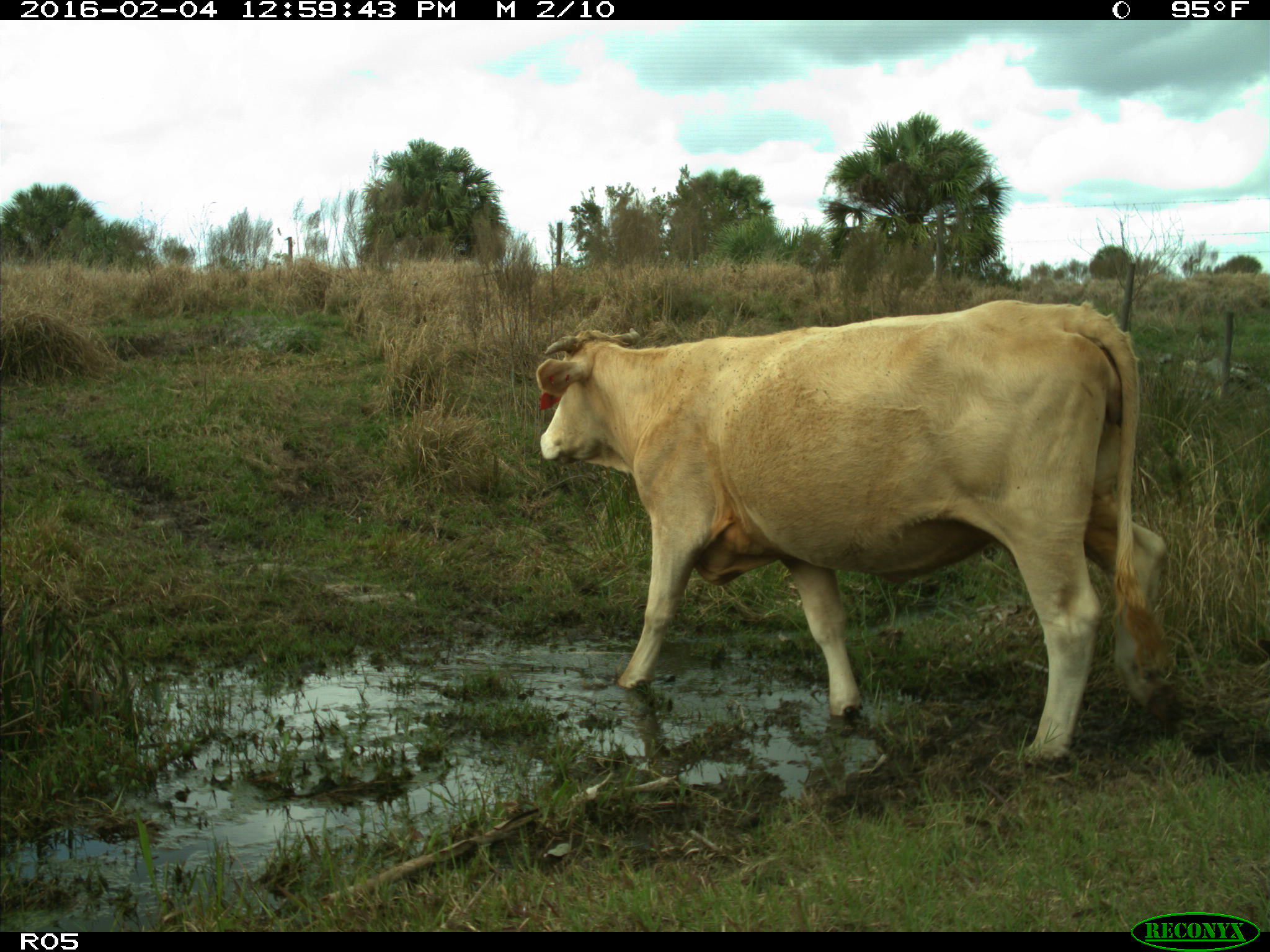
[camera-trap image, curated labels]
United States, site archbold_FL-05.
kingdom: Animalia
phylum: Chordata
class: Mammalia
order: Artiodactyla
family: Bovidae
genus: Bos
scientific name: Bos taurus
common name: domestic cow